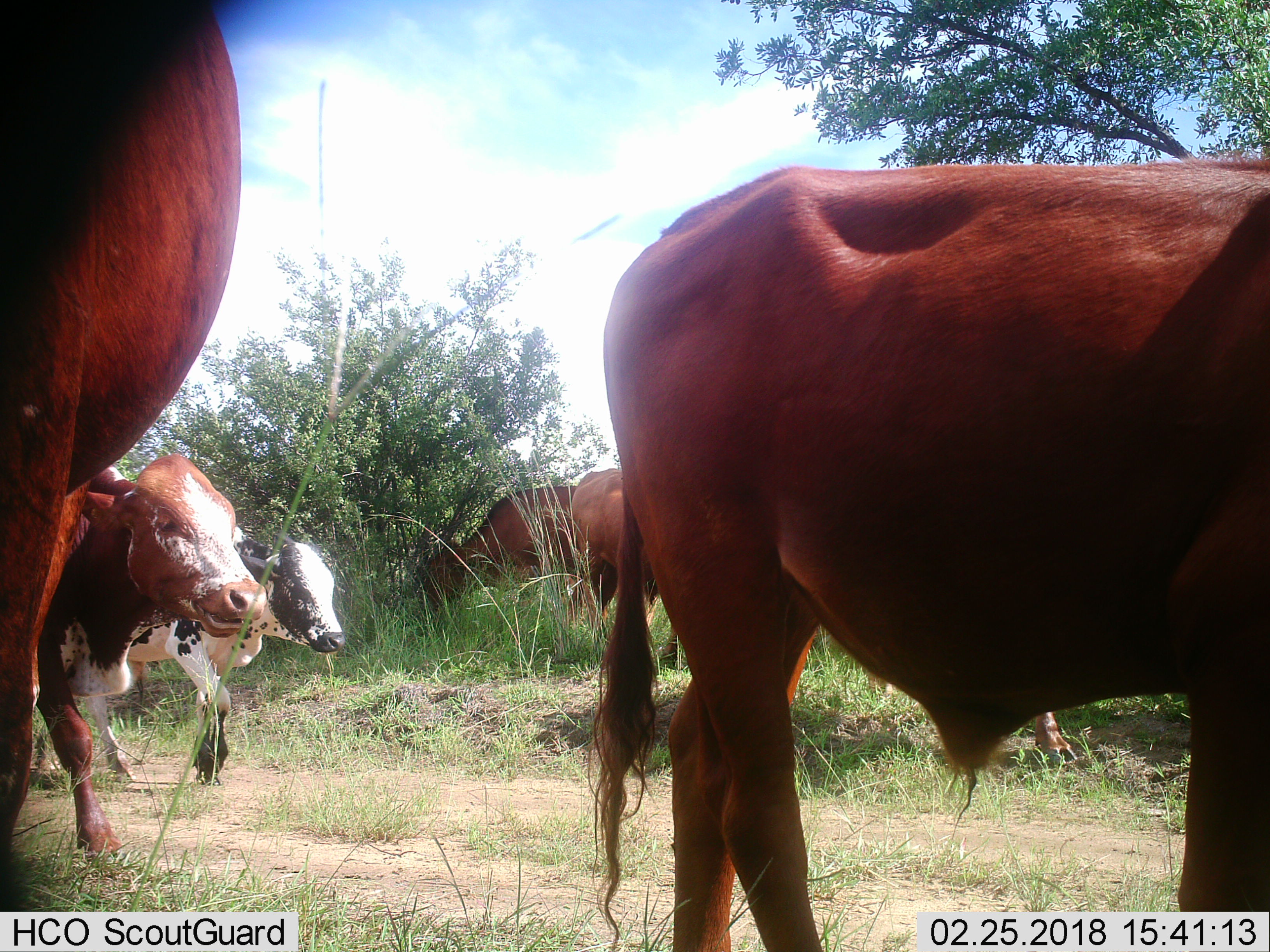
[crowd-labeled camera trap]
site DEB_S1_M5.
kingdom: Animalia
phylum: Chordata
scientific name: Vertebrata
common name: domestic animal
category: domesticanimal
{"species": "domesticanimal (domestic animal) (Vertebrata)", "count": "6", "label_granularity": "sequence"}